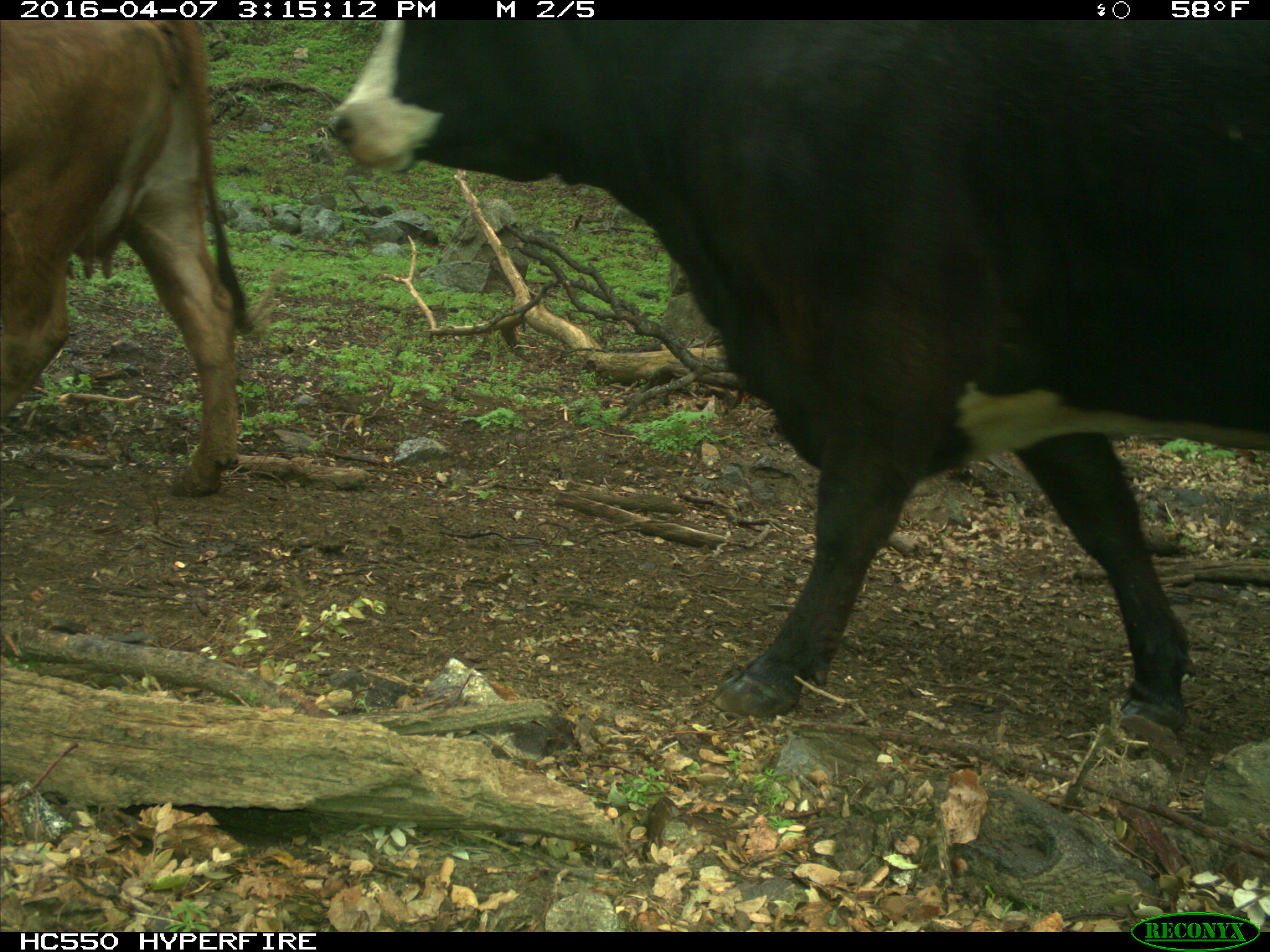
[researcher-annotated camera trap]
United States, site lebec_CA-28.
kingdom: Animalia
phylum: Chordata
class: Mammalia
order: Artiodactyla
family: Bovidae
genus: Bos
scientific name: Bos taurus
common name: domestic cow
Bos taurus (domestic cow).